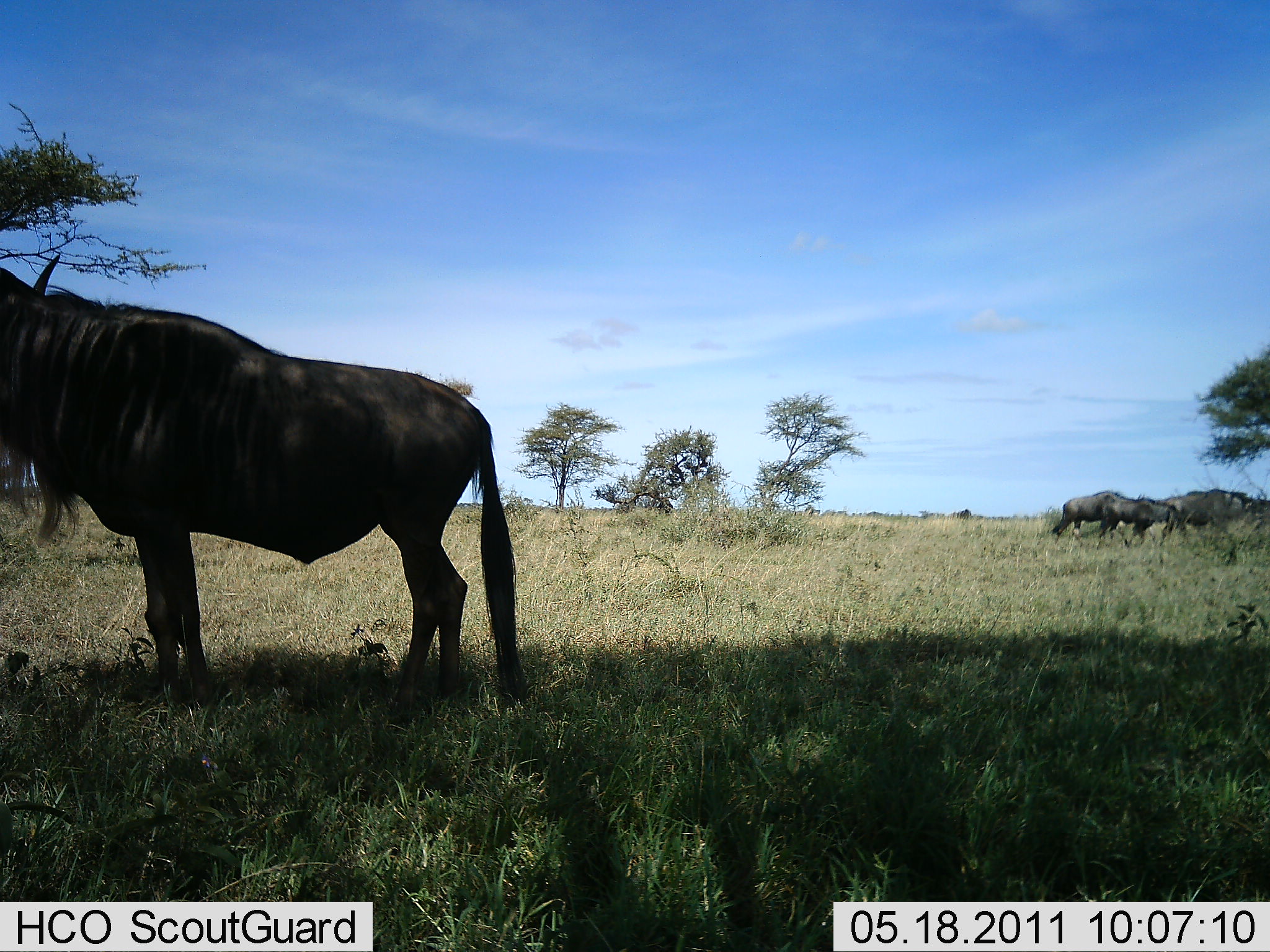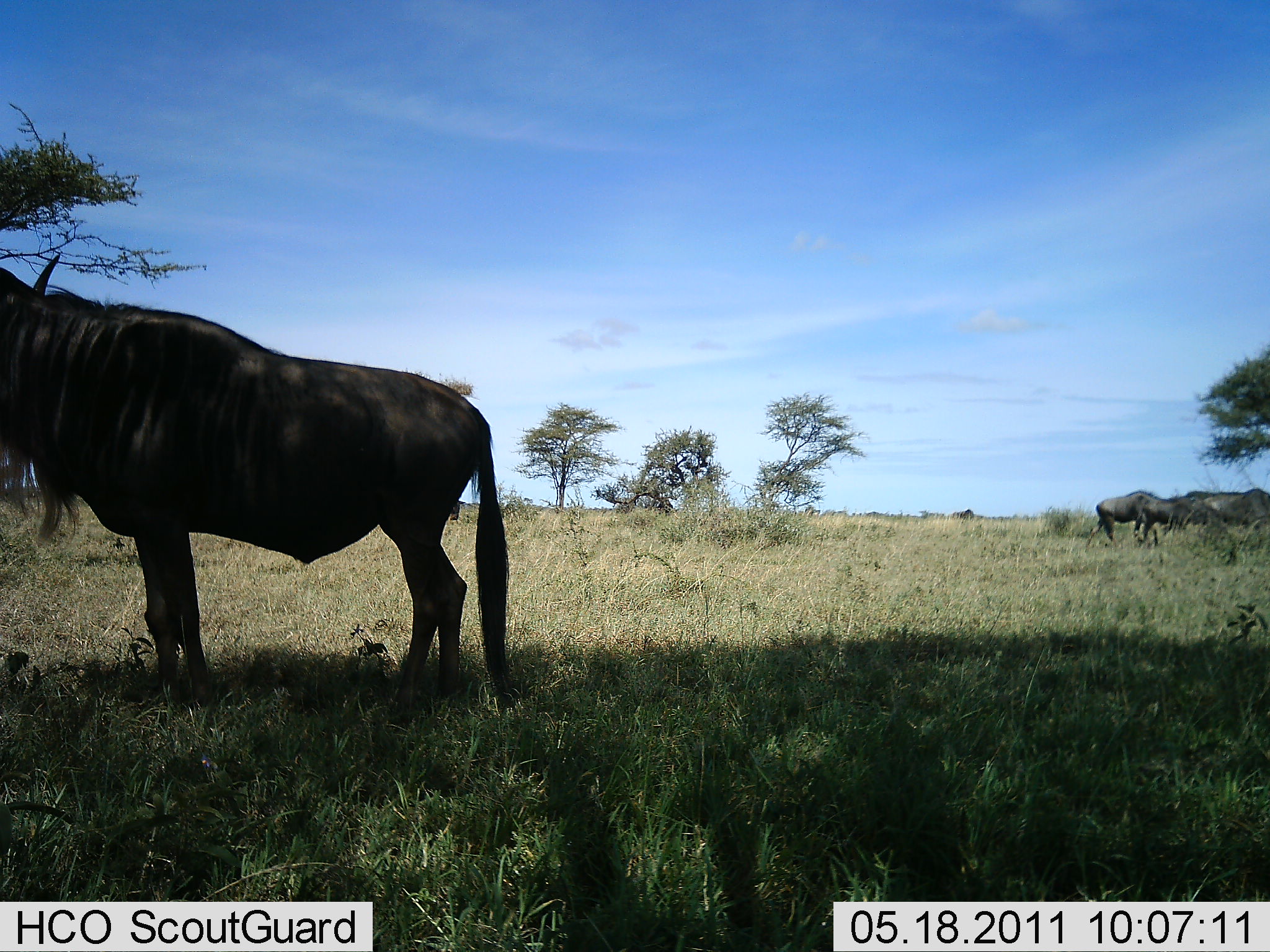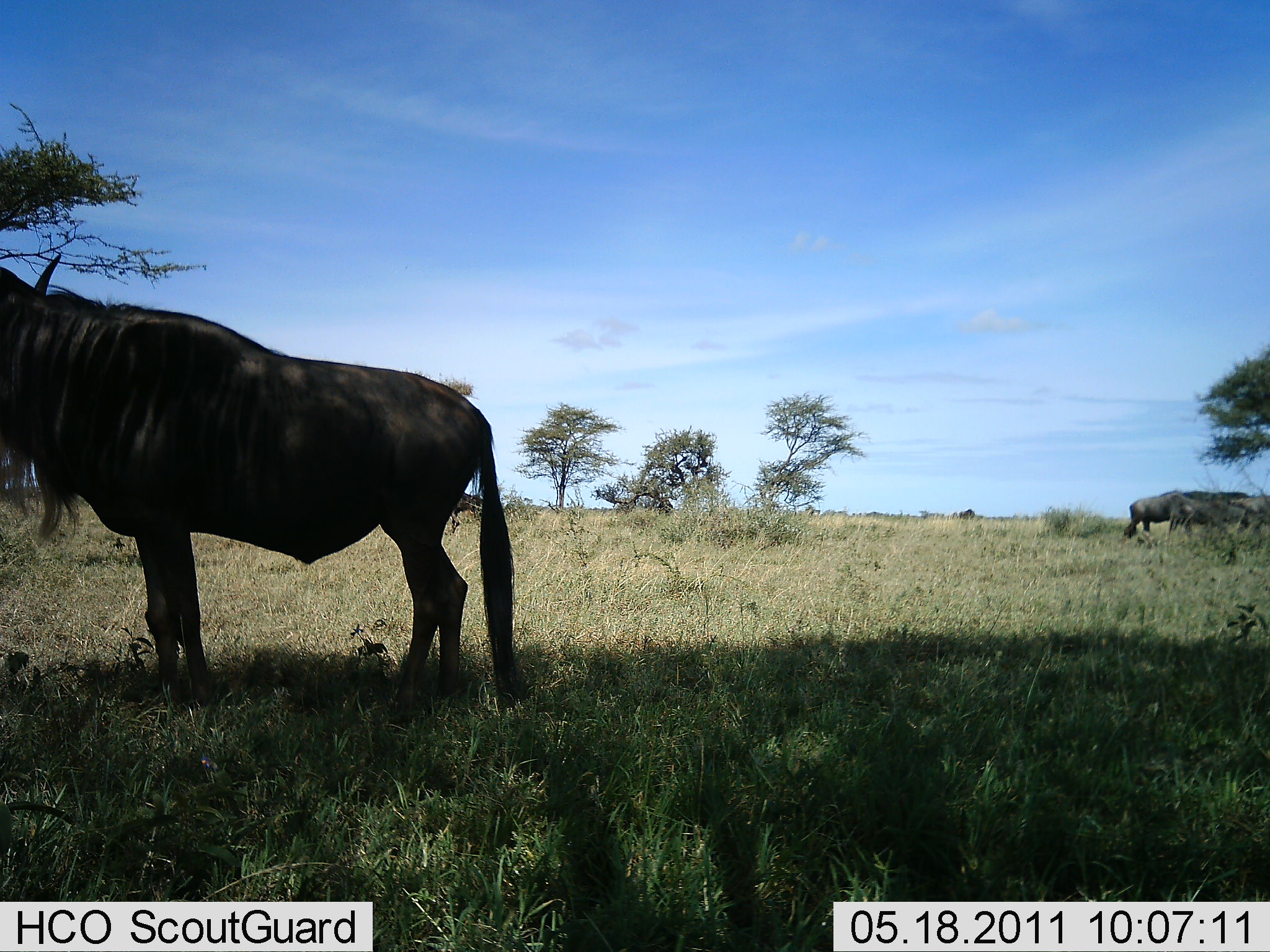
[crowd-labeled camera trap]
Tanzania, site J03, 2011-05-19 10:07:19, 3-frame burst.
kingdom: Animalia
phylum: Chordata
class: Mammalia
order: Artiodactyla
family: Bovidae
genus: Connochaetes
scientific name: Connochaetes taurinus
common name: blue wildebeest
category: wildebeest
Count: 3.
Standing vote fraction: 85%.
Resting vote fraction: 0%.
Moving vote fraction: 46%.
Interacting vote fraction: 8%.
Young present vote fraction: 0%.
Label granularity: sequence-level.